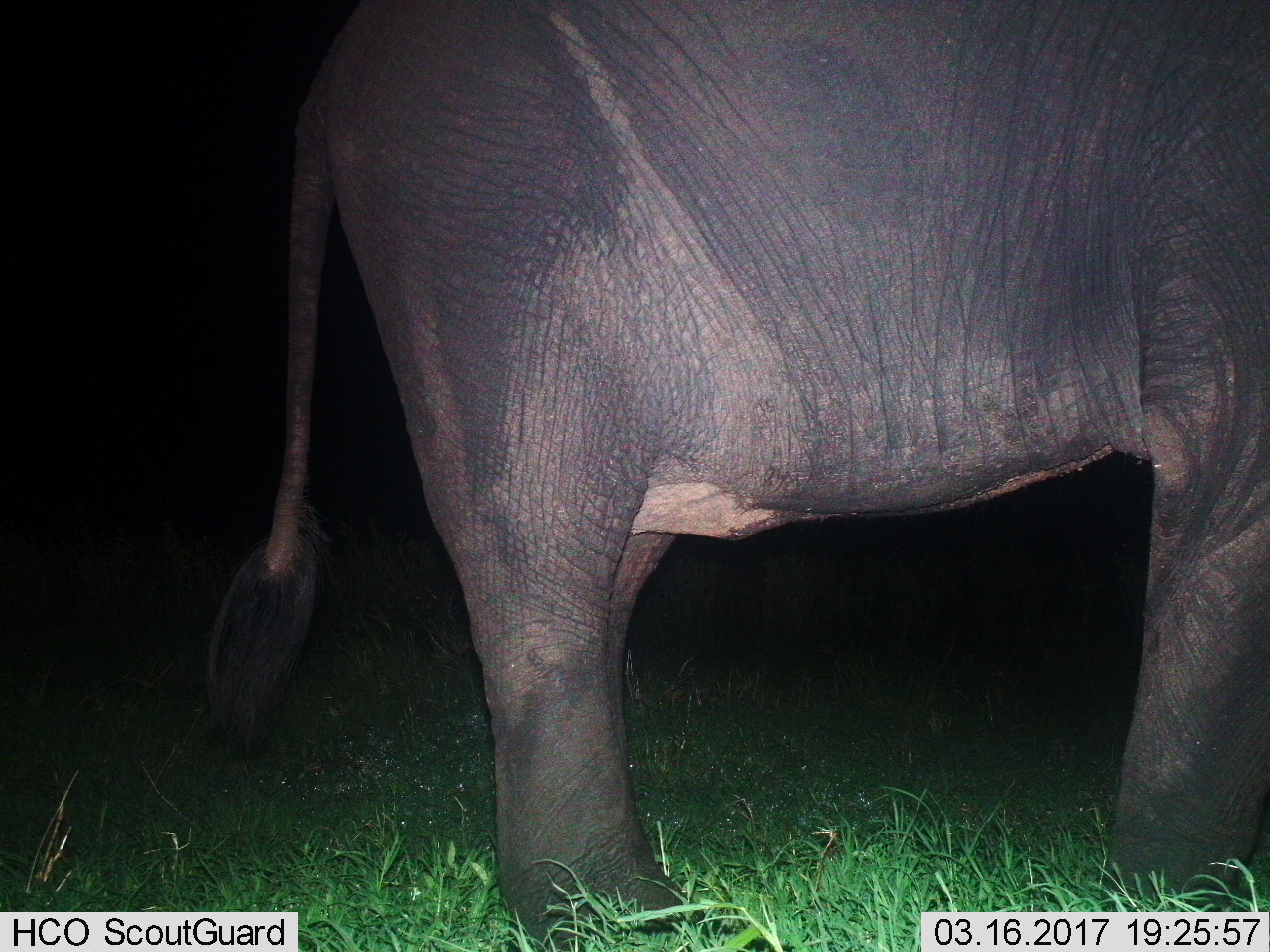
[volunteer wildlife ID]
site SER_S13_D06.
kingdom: Animalia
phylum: Chordata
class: Mammalia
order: Proboscidea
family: Elephantidae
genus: Loxodonta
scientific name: Loxodonta africana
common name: african bush elephant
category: elephant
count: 1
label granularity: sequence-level